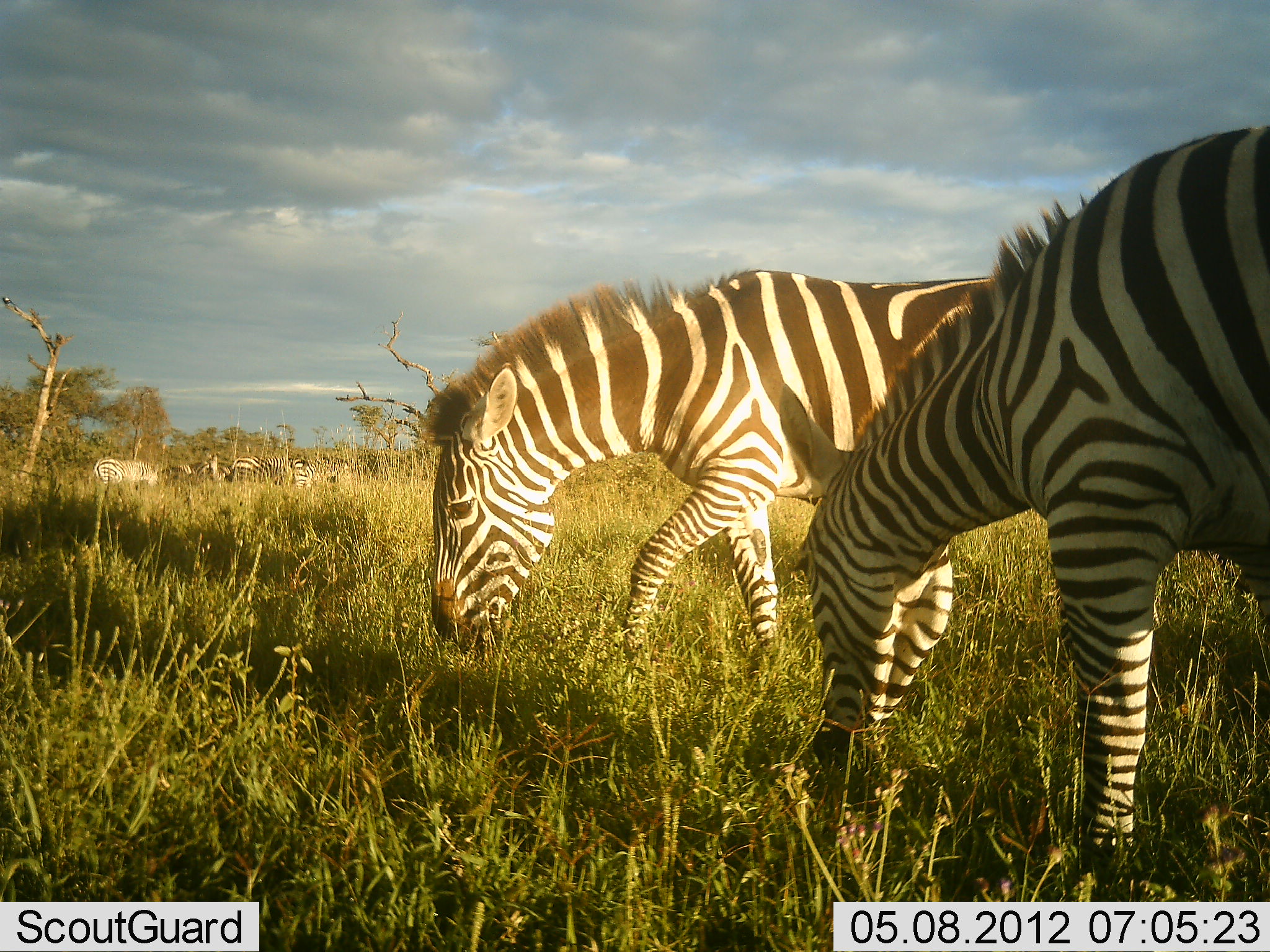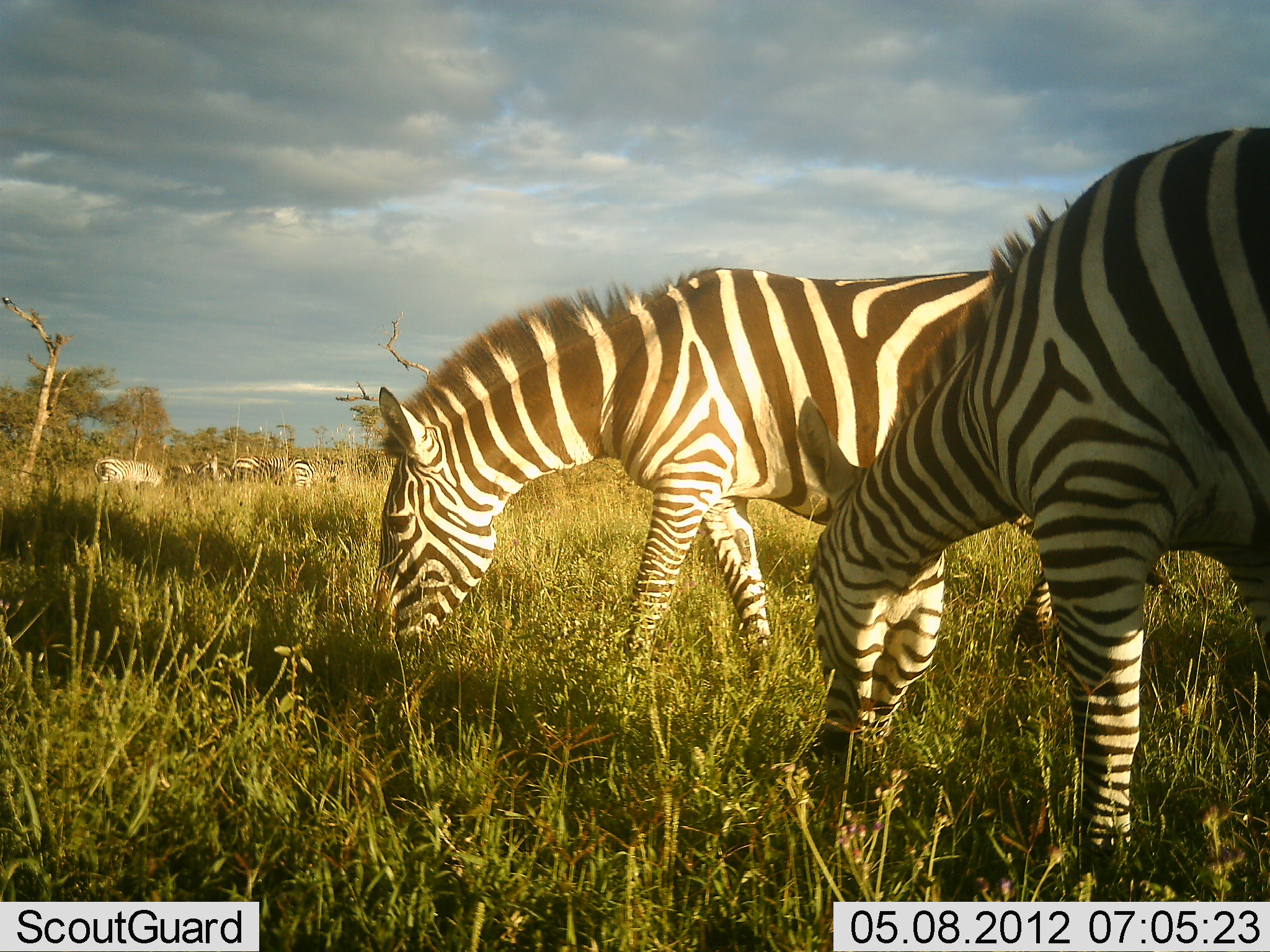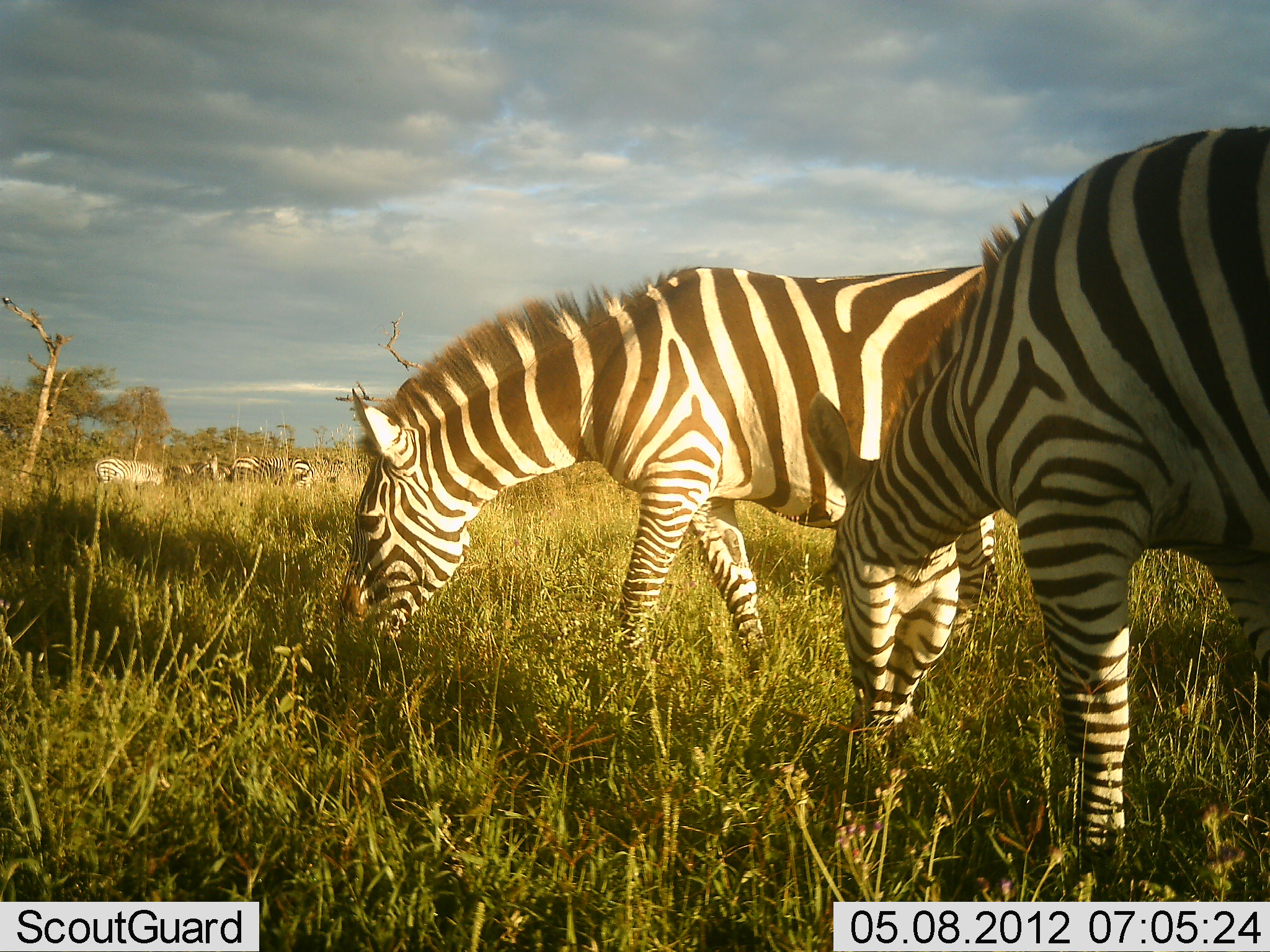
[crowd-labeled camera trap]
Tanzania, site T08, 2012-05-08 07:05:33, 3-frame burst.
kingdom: Animalia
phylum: Chordata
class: Mammalia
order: Perissodactyla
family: Equidae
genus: Equus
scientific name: Equus quagga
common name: plains zebra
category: zebra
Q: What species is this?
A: Zebra (plains zebra) (Equus quagga).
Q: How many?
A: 7.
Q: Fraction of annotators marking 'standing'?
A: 20%.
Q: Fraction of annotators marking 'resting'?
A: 0%.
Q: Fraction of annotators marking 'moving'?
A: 0%.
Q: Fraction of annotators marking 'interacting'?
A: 0%.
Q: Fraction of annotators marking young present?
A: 0%.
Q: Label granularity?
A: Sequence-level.